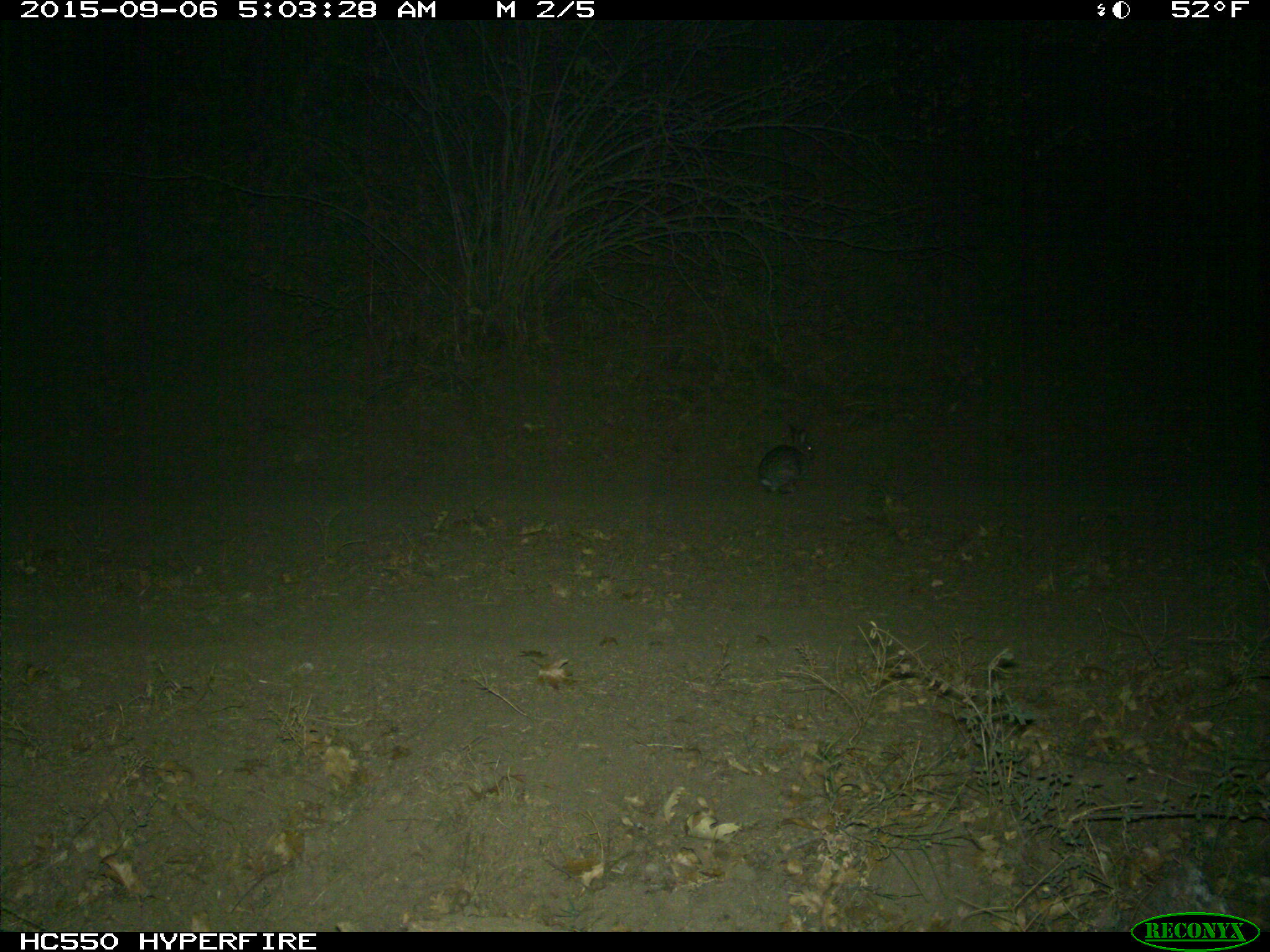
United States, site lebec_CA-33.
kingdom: Animalia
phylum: Chordata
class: Mammalia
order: Lagomorpha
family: Leporidae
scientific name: Leporidae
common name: rabbits and hares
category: unidentified rabbit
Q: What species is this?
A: Unidentified rabbit (rabbits and hares) (Leporidae).